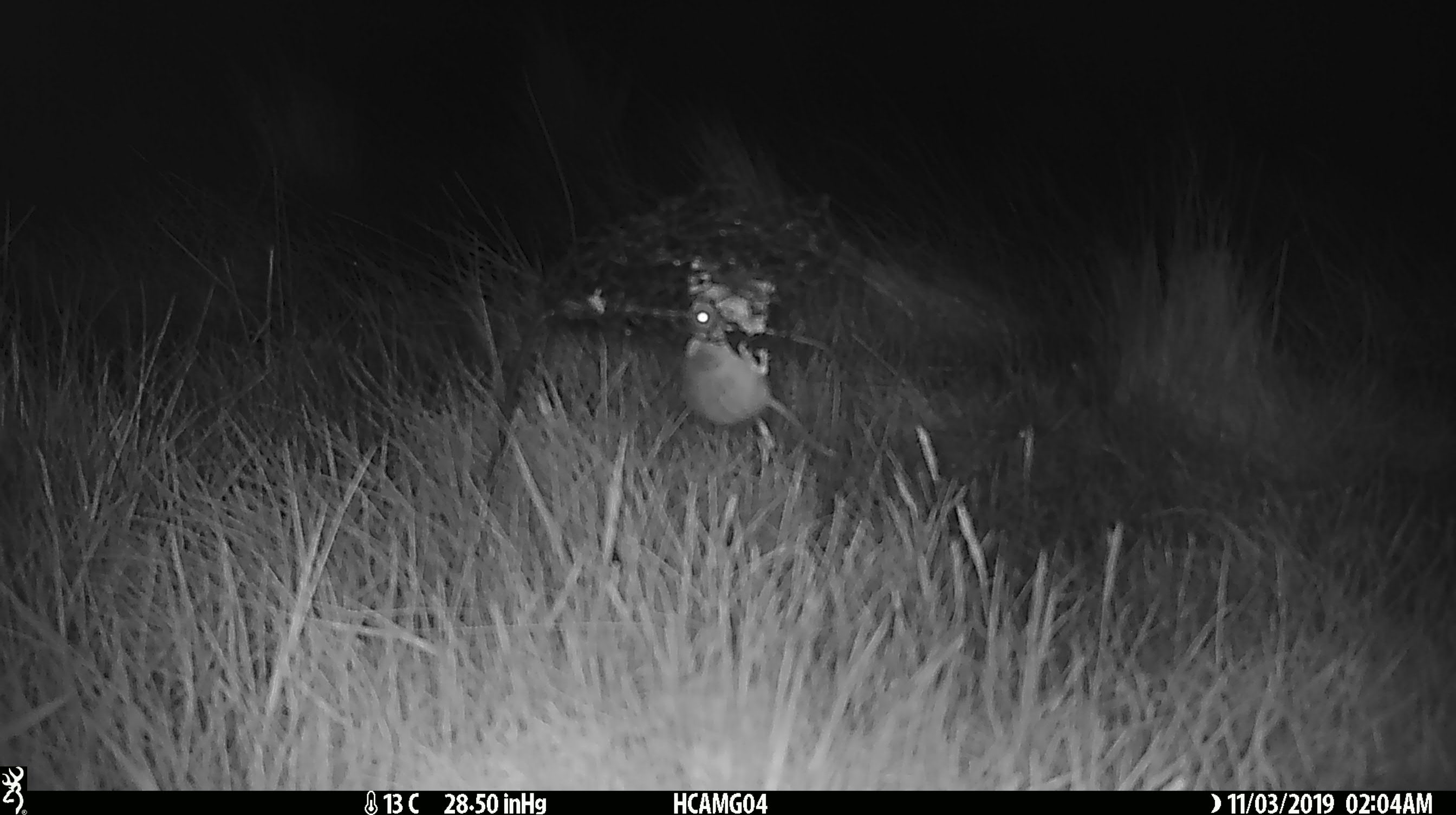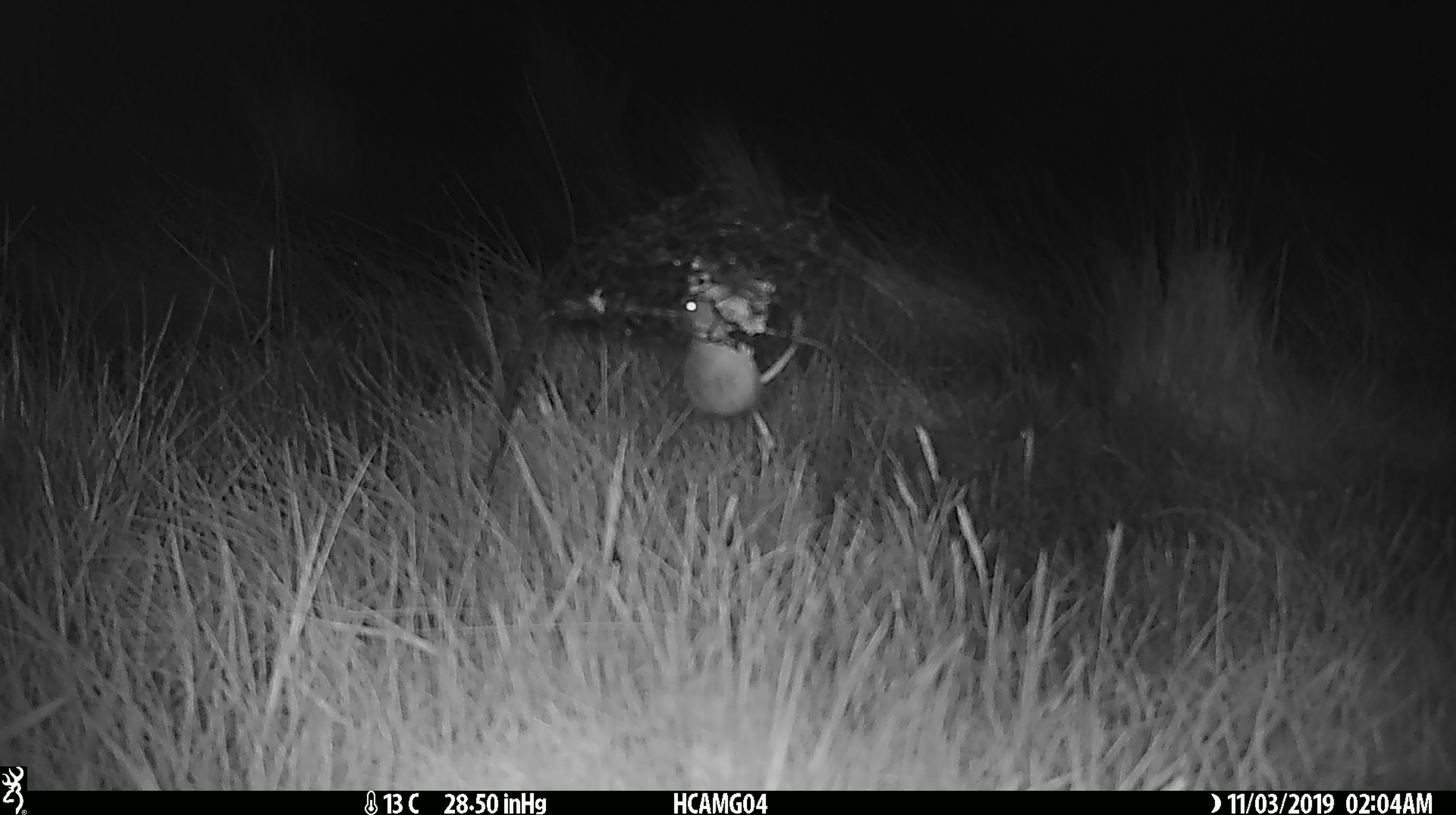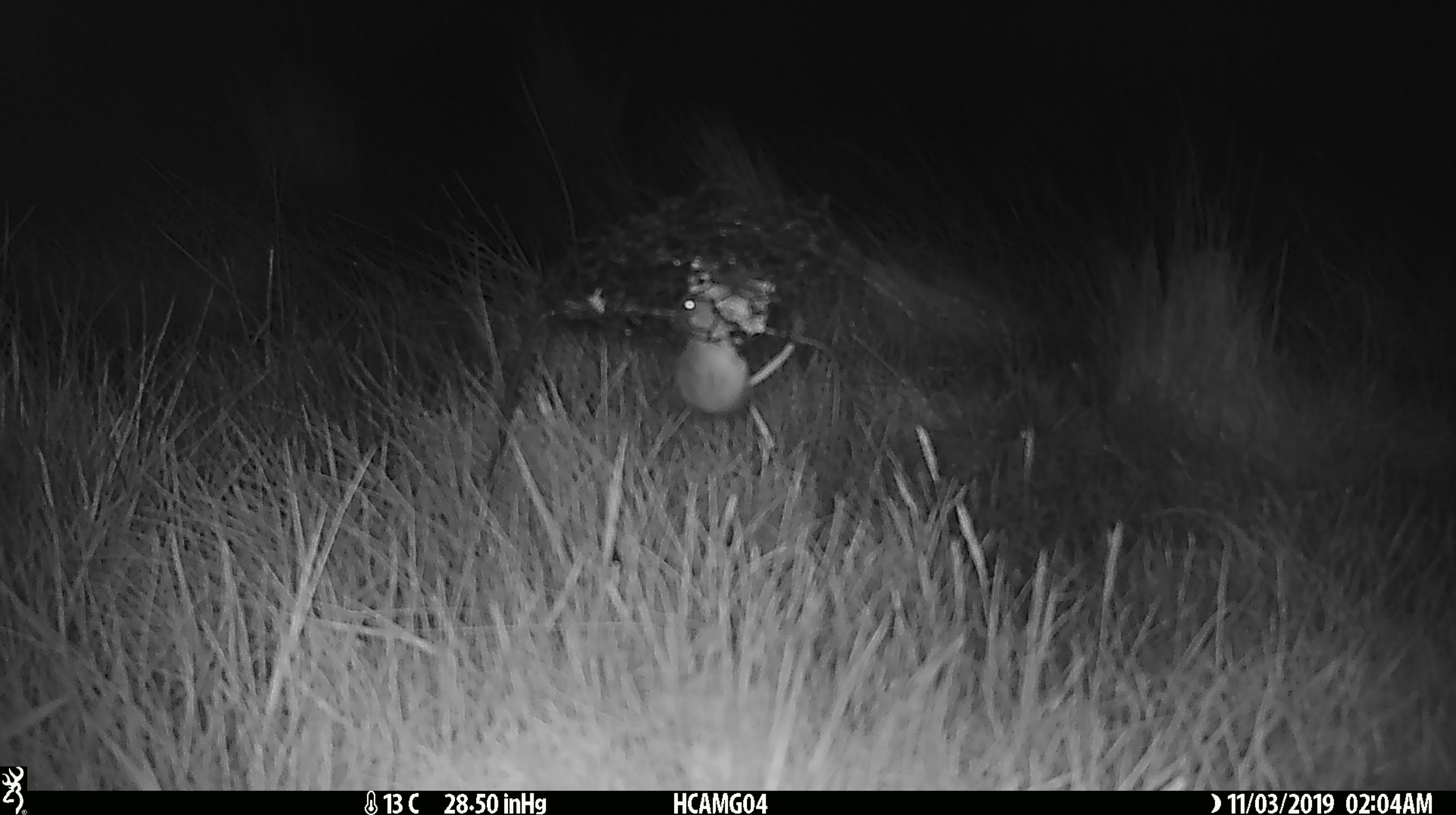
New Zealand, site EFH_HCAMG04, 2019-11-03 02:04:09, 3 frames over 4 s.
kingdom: Animalia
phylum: Chordata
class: Mammalia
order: Rodentia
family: Muridae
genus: Mus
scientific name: Mus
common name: mouse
Mouse (Mus).